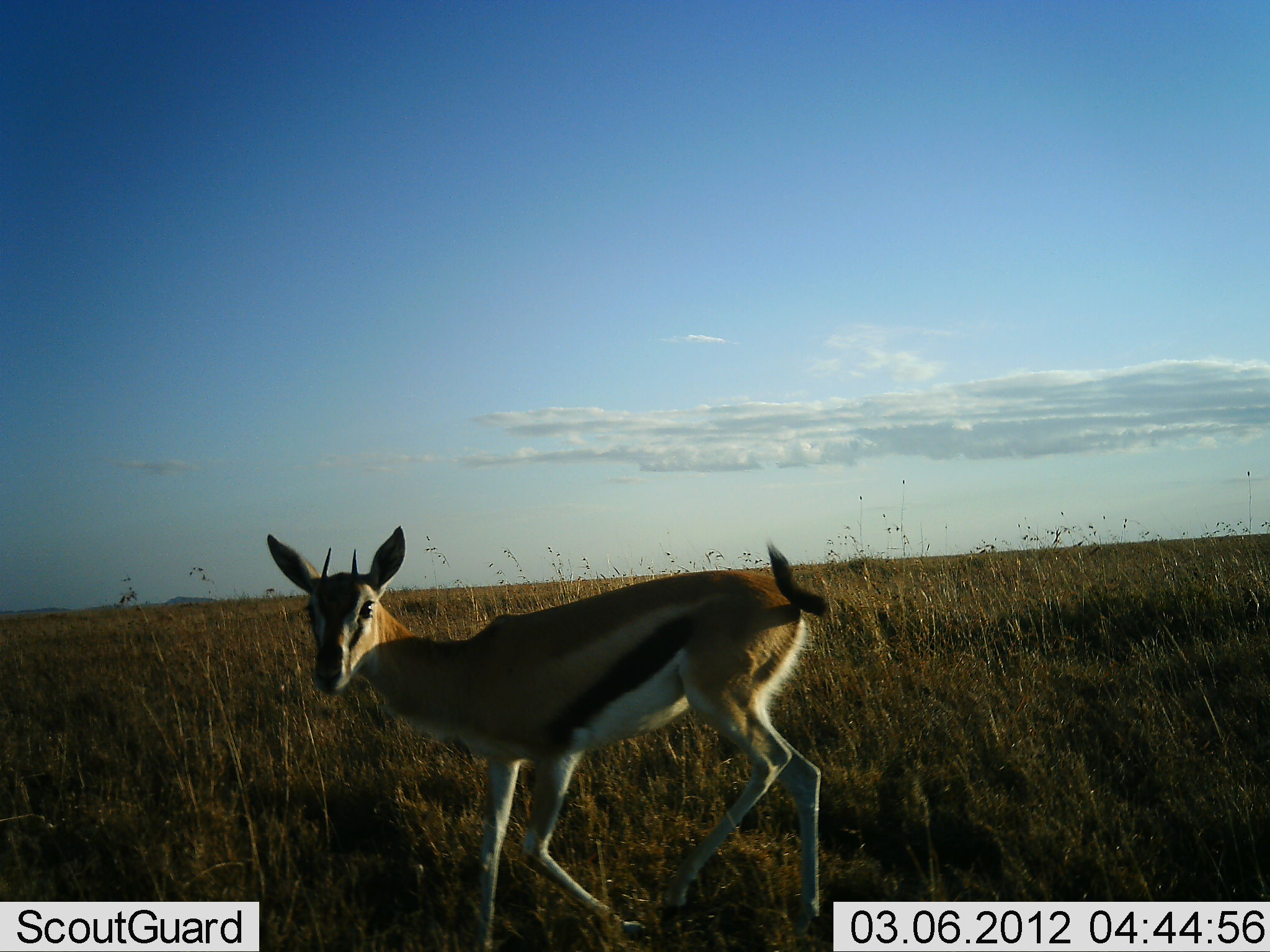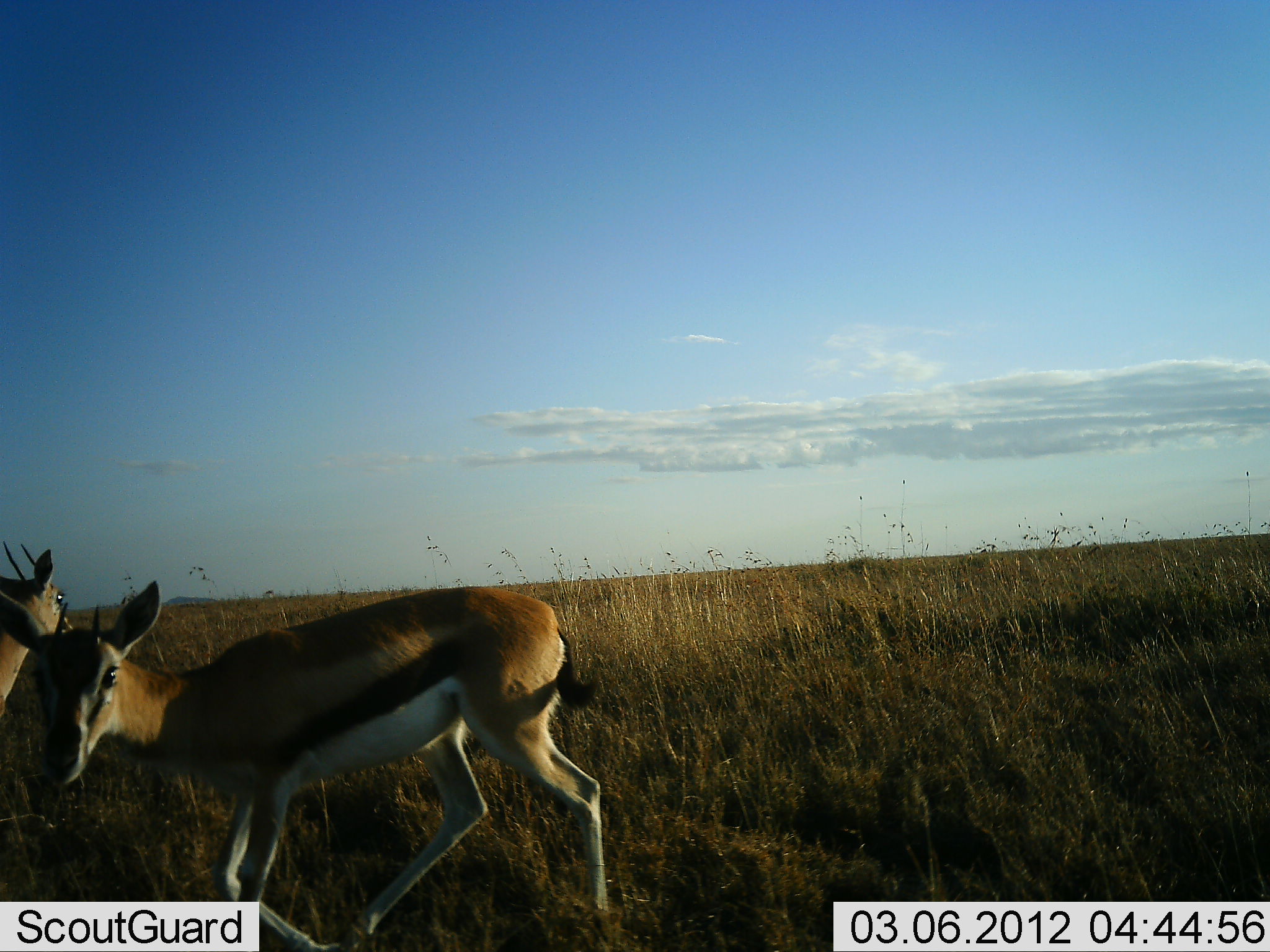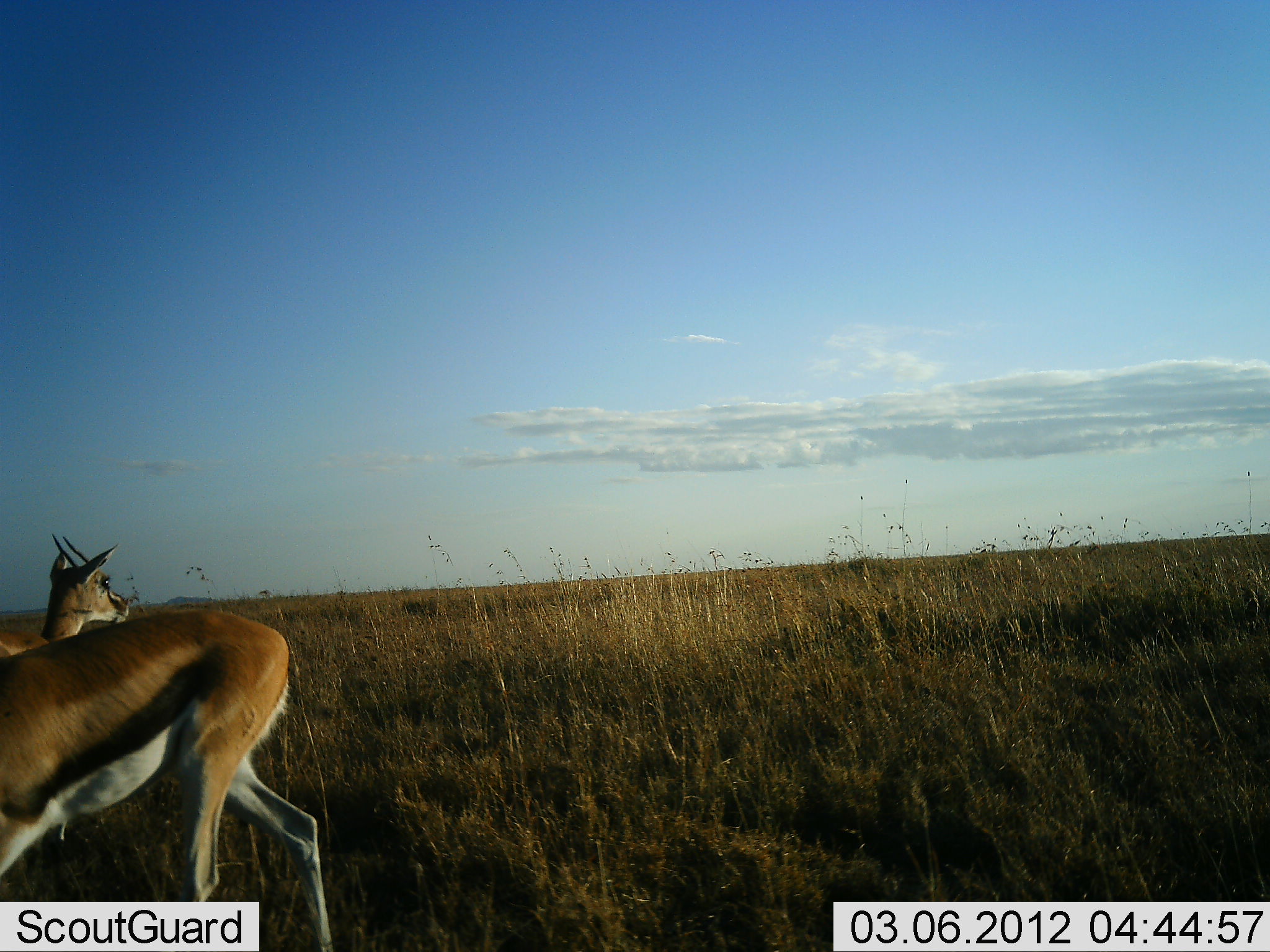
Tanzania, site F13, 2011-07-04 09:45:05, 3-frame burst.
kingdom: Animalia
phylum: Chordata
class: Mammalia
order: Artiodactyla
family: Bovidae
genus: Eudorcas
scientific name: Eudorcas thomsonii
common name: thomson's gazelle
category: gazellethomsons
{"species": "gazellethomsons (thomson's gazelle) (Eudorcas thomsonii)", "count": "2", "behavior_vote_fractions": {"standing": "31%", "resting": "0%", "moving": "77%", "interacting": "8%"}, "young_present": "0%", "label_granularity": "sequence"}